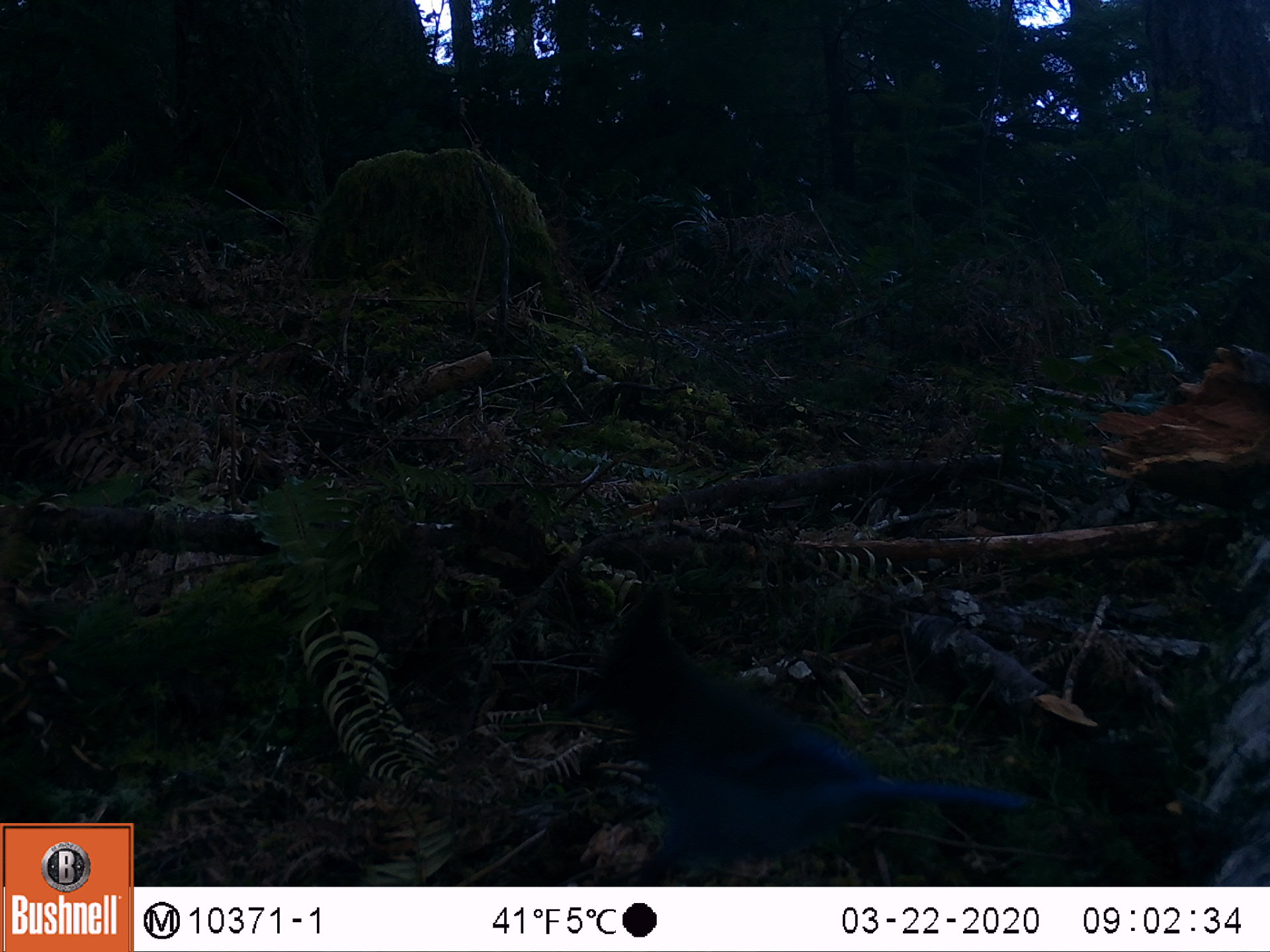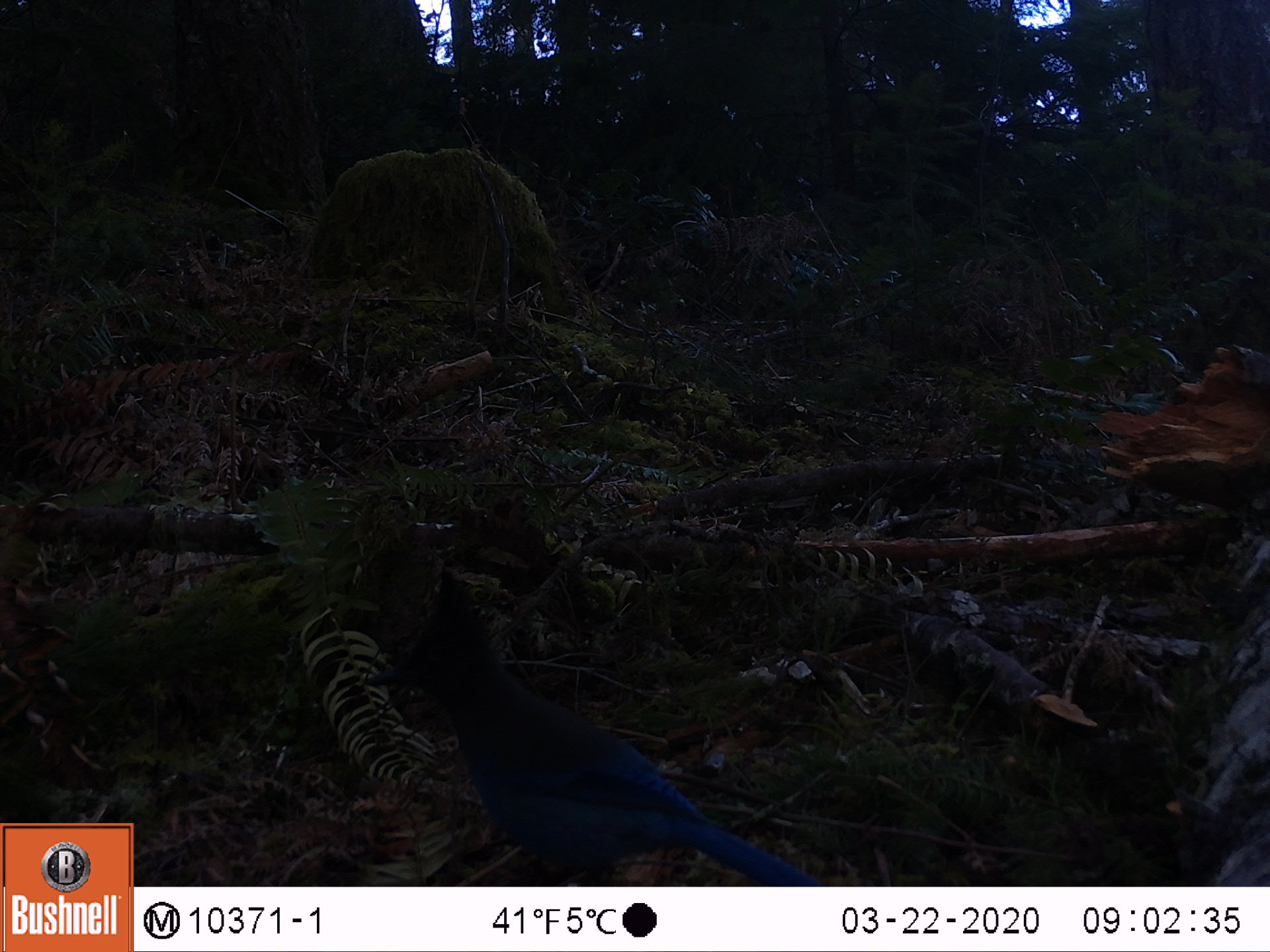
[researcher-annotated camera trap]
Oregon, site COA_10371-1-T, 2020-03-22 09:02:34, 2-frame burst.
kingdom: Animalia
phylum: Chordata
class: Aves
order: Passeriformes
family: Corvidae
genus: Cyanocitta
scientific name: Cyanocitta stelleri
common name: steller's jay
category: stellers jay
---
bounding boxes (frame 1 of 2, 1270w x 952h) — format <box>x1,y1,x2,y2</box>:
stellers jay: <box>595,585,1044,880</box>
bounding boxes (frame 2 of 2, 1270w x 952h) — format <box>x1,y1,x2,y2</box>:
stellers jay: <box>367,577,801,879</box>